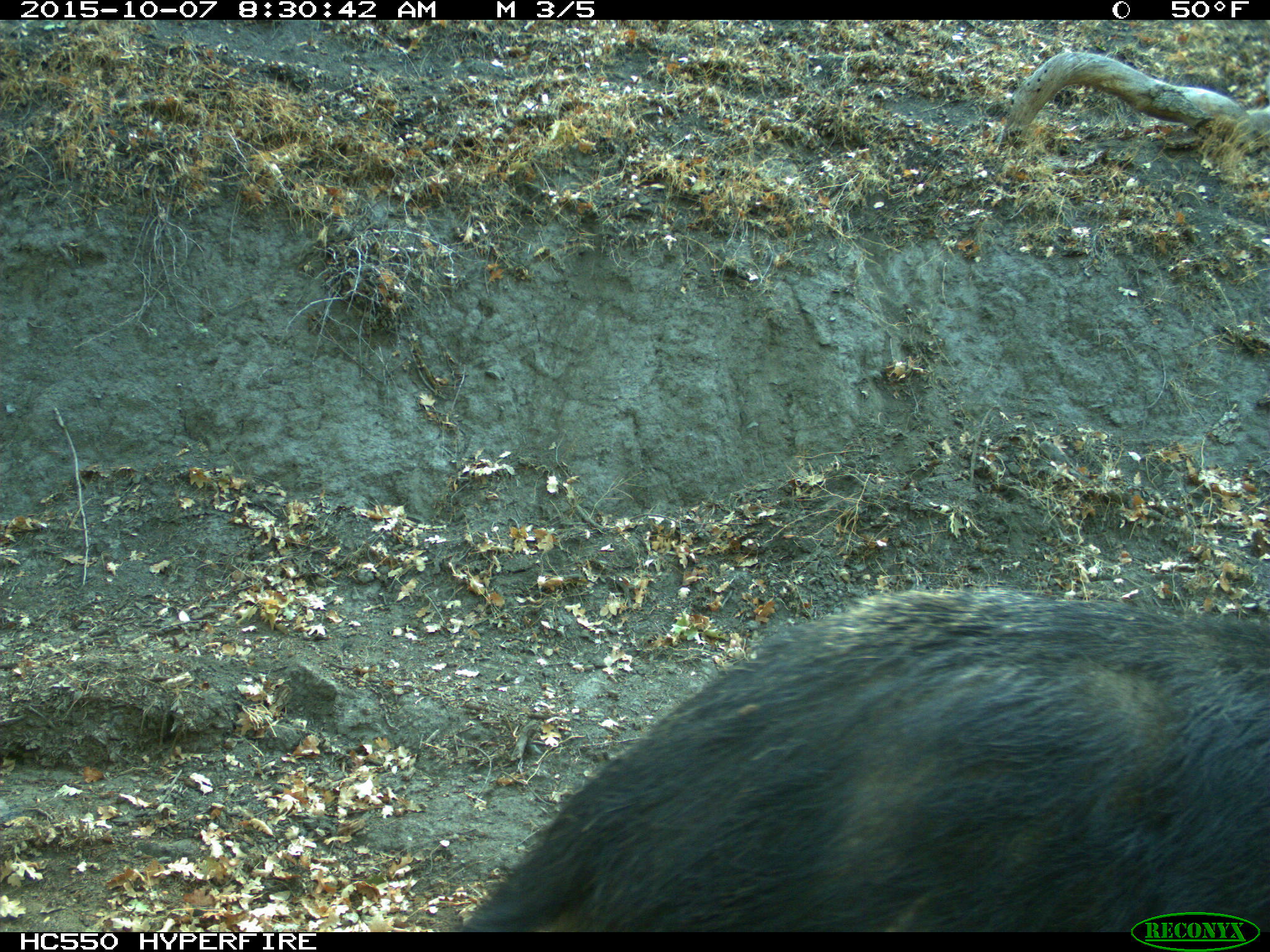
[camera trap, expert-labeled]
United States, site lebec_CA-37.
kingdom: Animalia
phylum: Chordata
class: Mammalia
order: Artiodactyla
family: Suidae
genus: Sus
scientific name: Sus scrofa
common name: wild boar